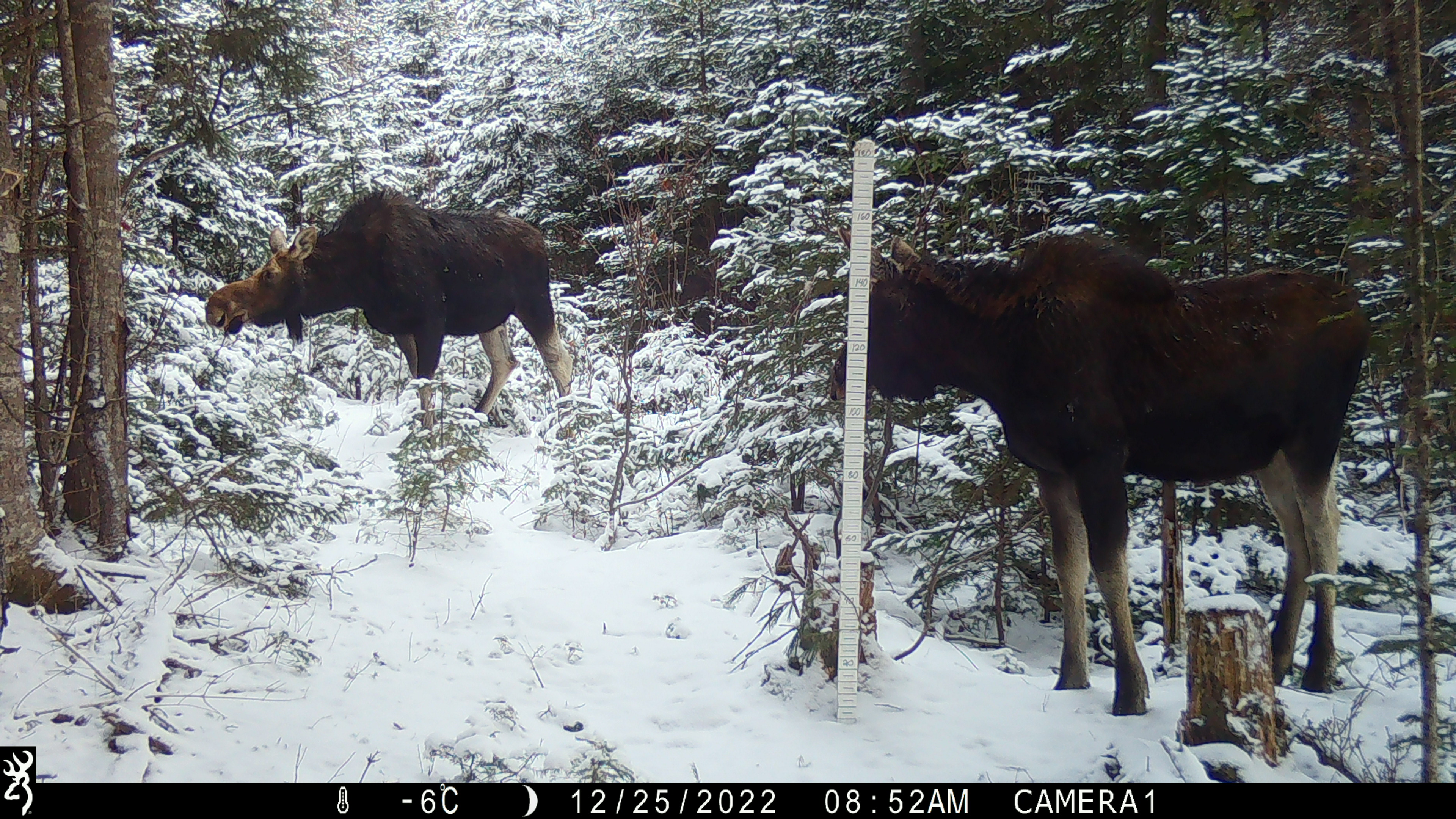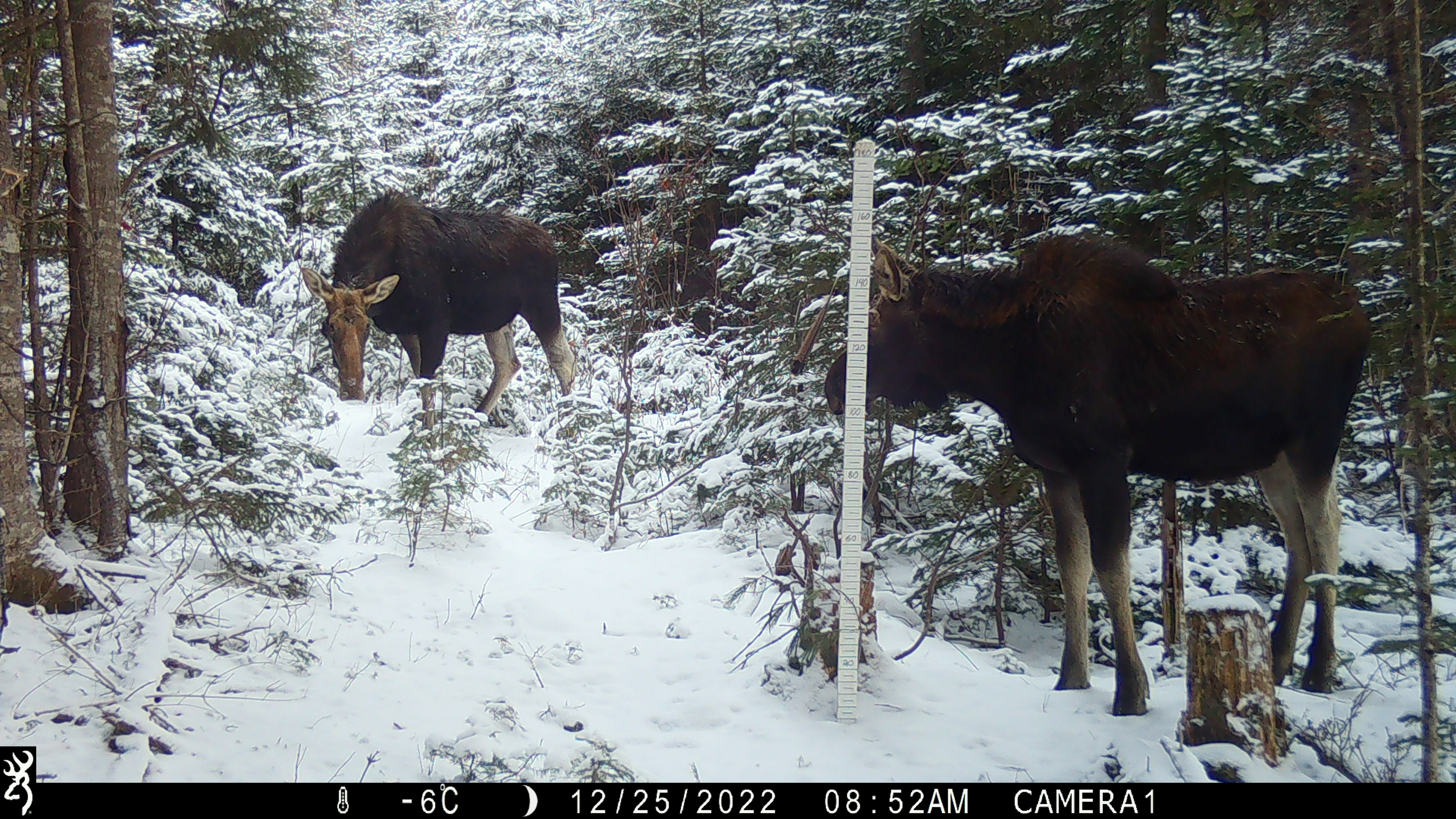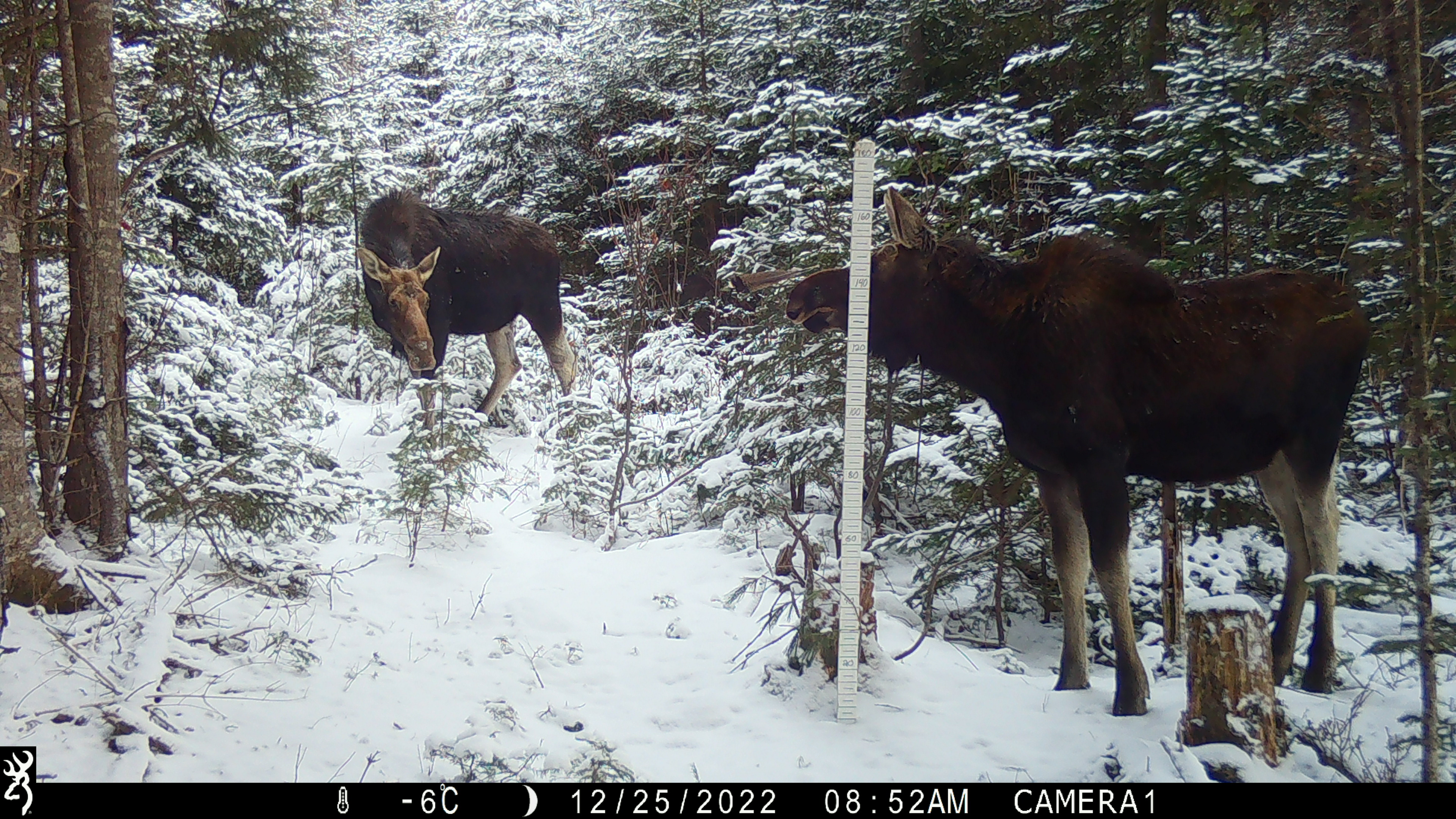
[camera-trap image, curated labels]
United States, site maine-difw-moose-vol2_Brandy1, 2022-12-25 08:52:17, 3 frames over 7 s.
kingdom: Animalia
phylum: Chordata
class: Mammalia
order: Artiodactyla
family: Cervidae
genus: Alces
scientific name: Alces alces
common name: moose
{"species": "moose (Alces alces)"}